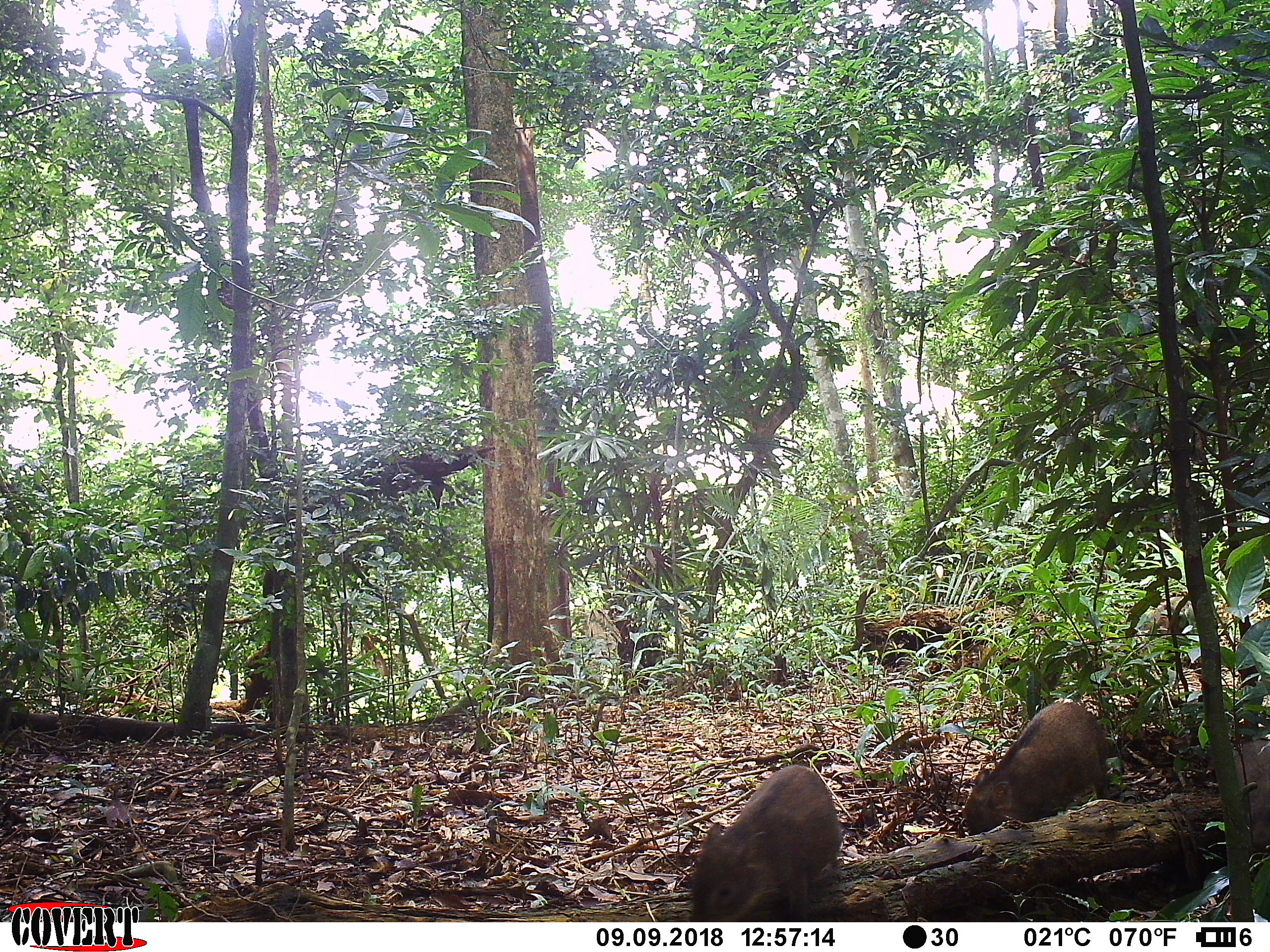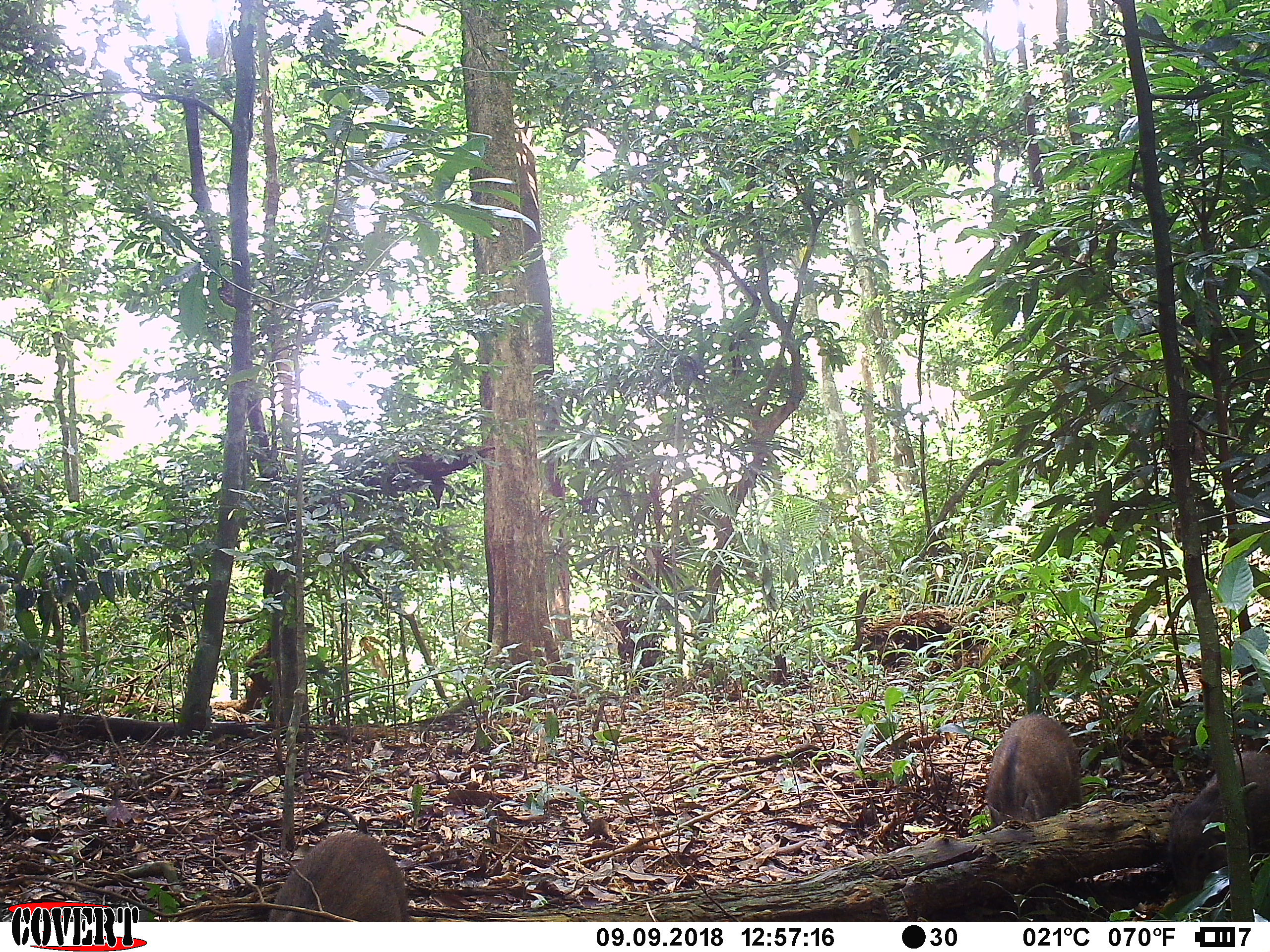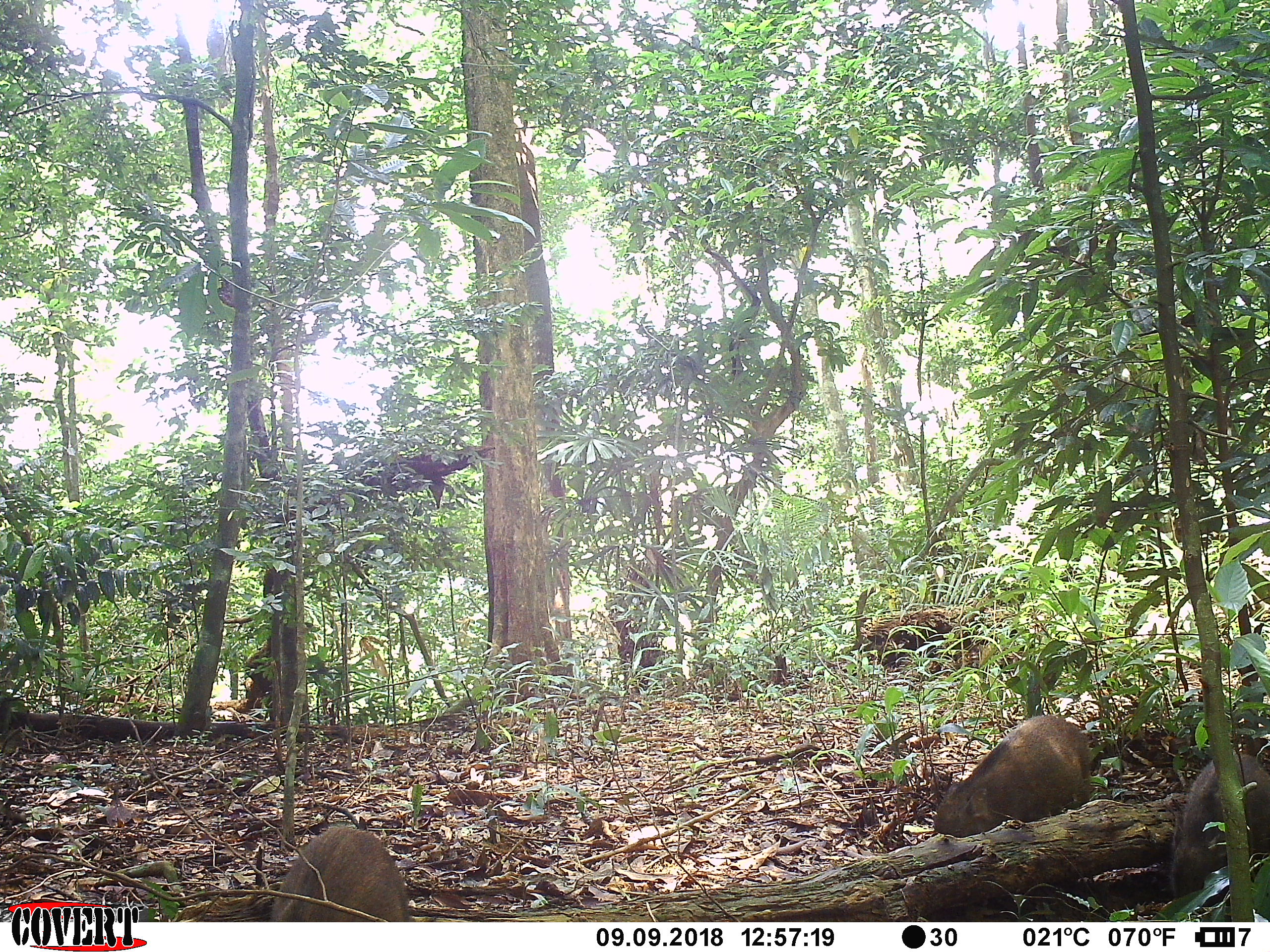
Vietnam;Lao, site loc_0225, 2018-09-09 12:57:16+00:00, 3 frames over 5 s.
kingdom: Animalia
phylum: Chordata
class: Mammalia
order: Artiodactyla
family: Suidae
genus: Sus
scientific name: Sus scrofa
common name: eurasian wild pig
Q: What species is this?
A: Eurasian wild pig (Sus scrofa).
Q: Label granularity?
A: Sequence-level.